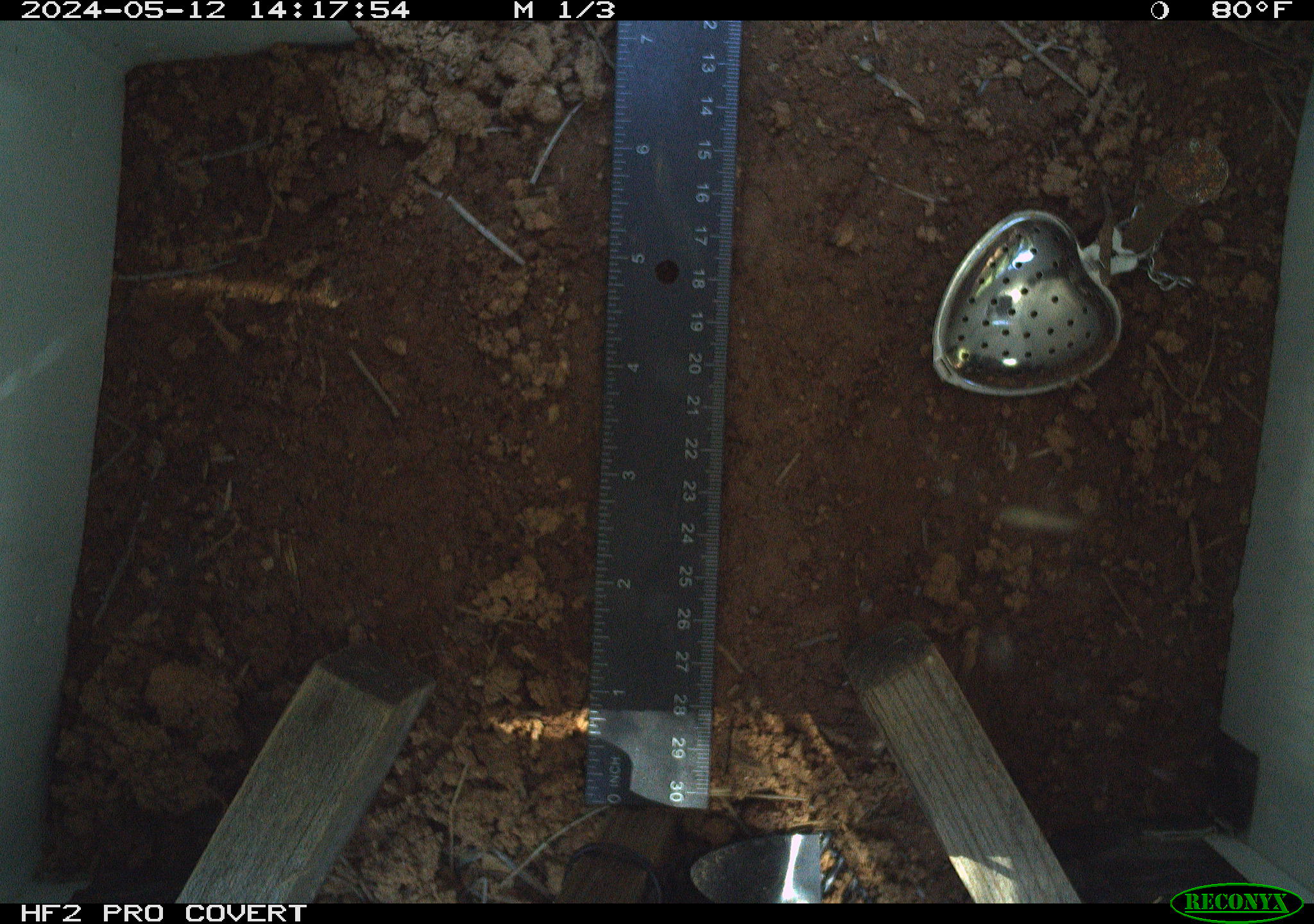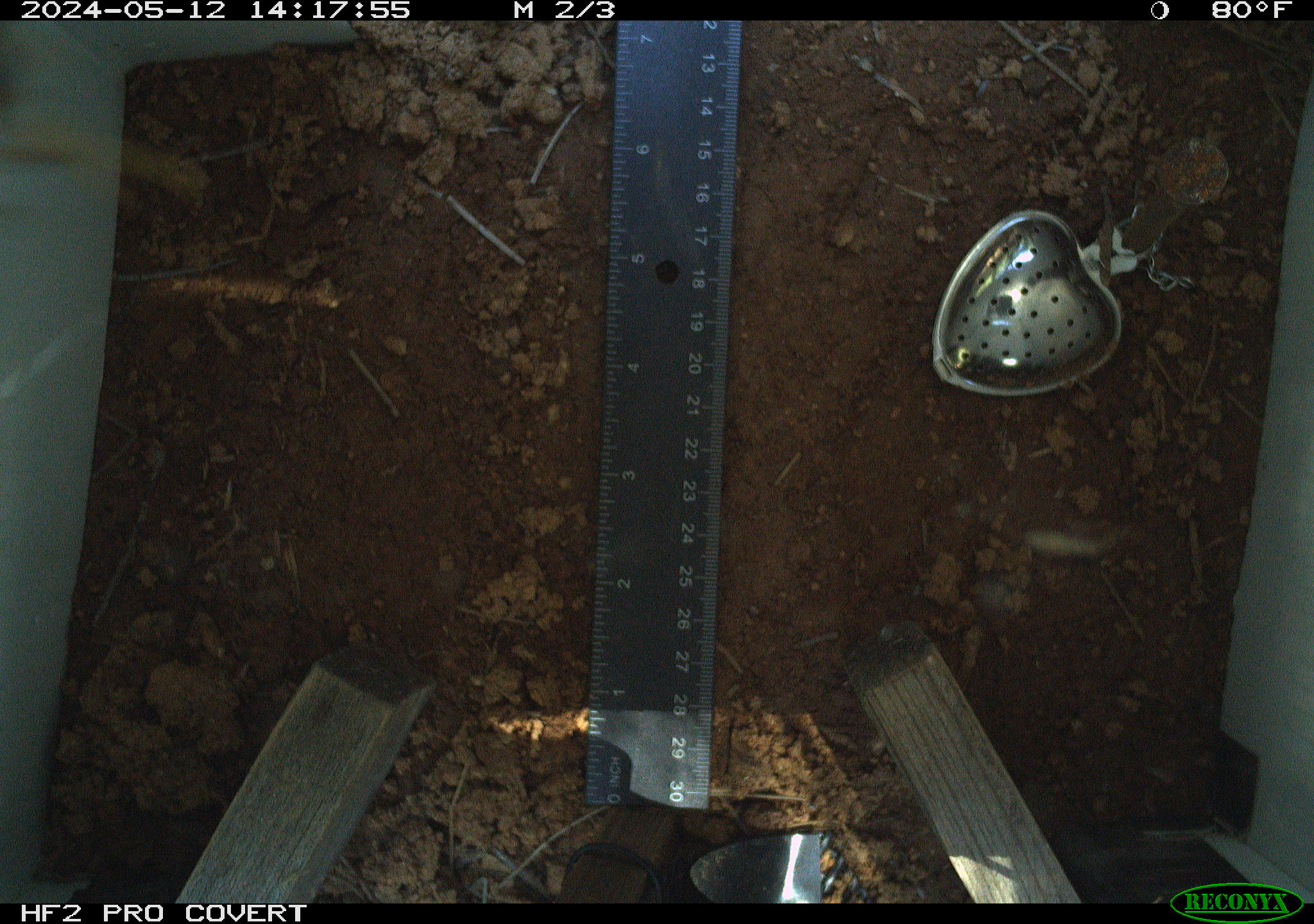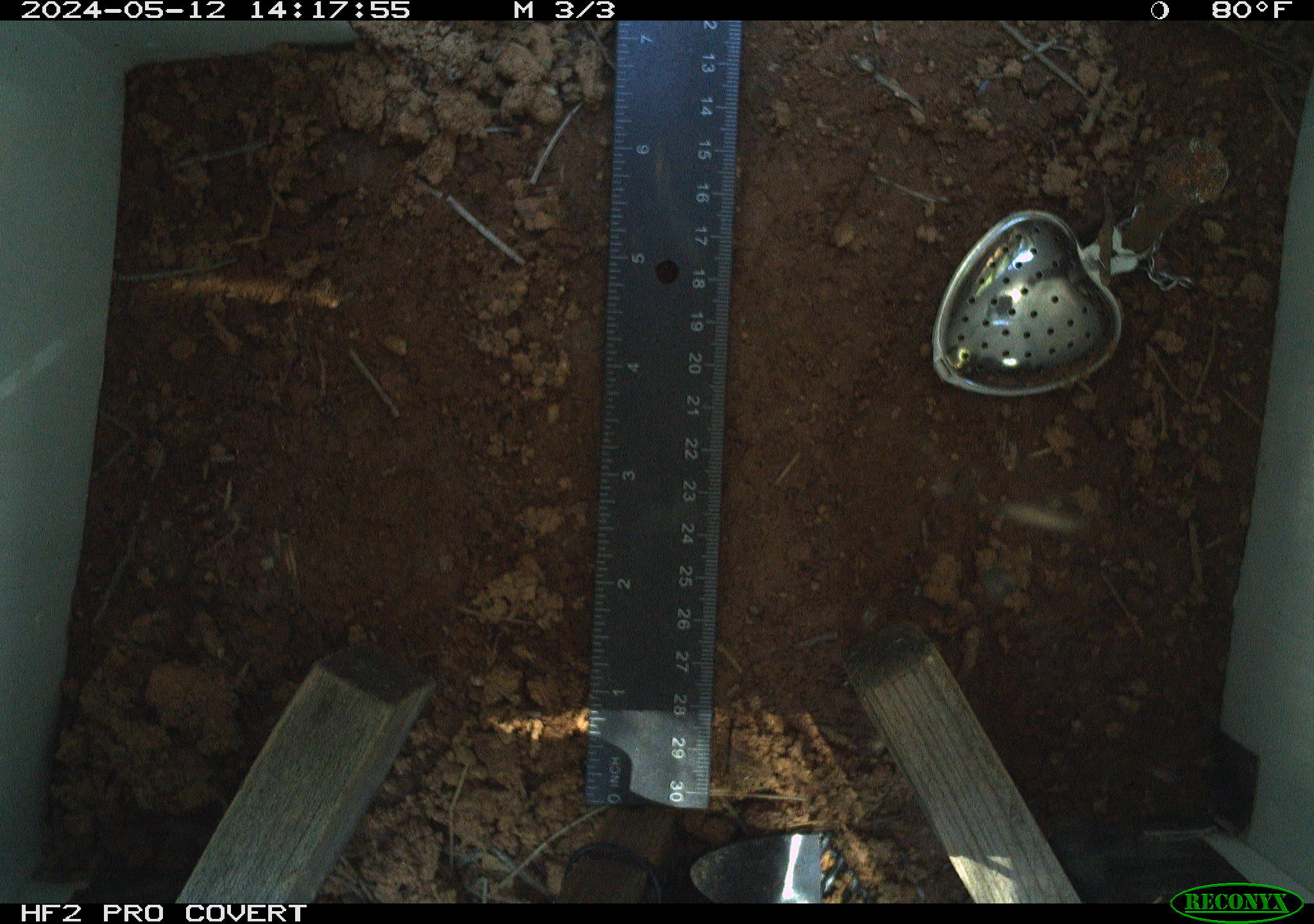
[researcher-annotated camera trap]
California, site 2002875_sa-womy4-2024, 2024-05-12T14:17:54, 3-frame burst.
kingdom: Animalia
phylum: Arthropoda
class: Insecta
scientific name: Insecta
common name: insect